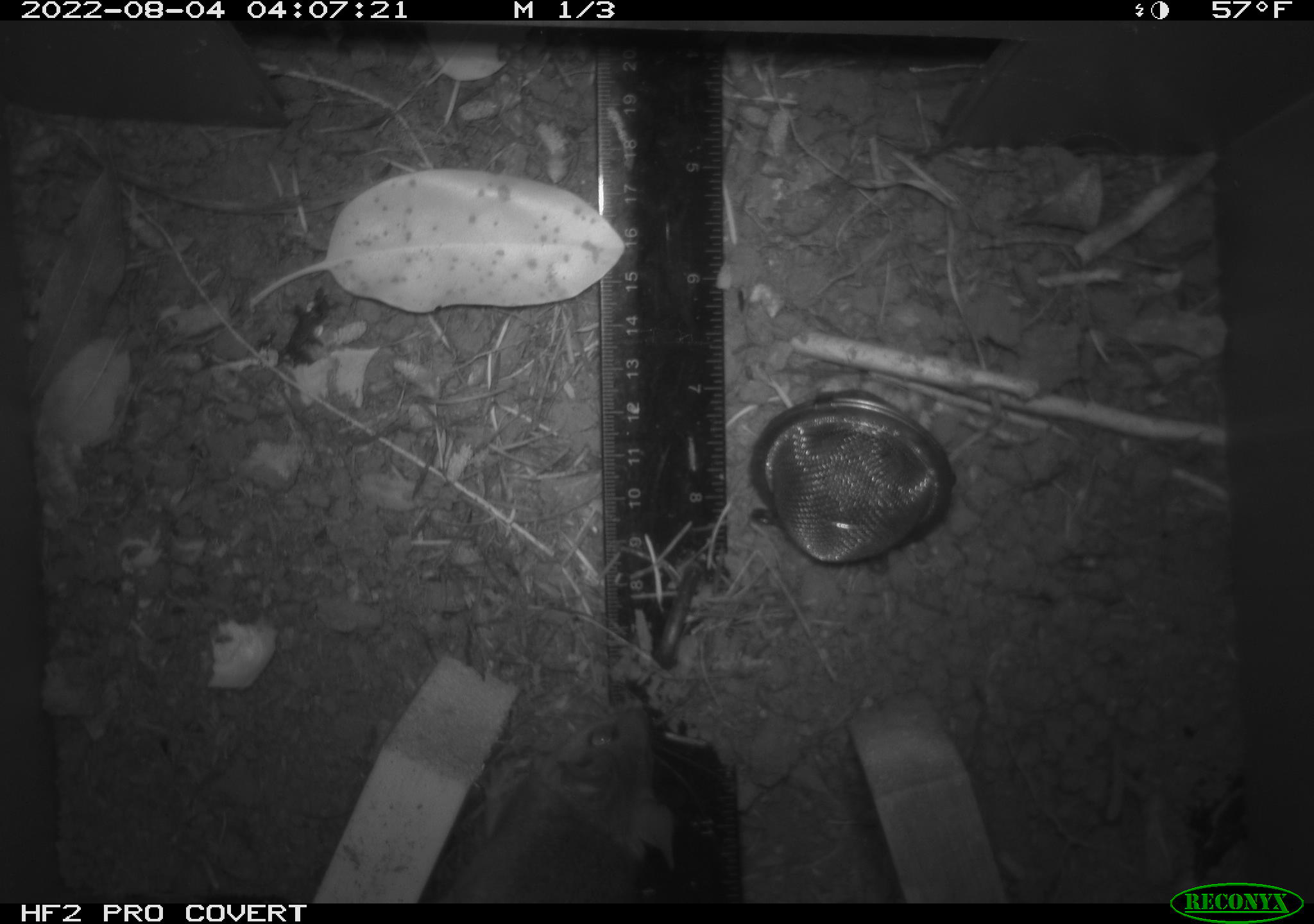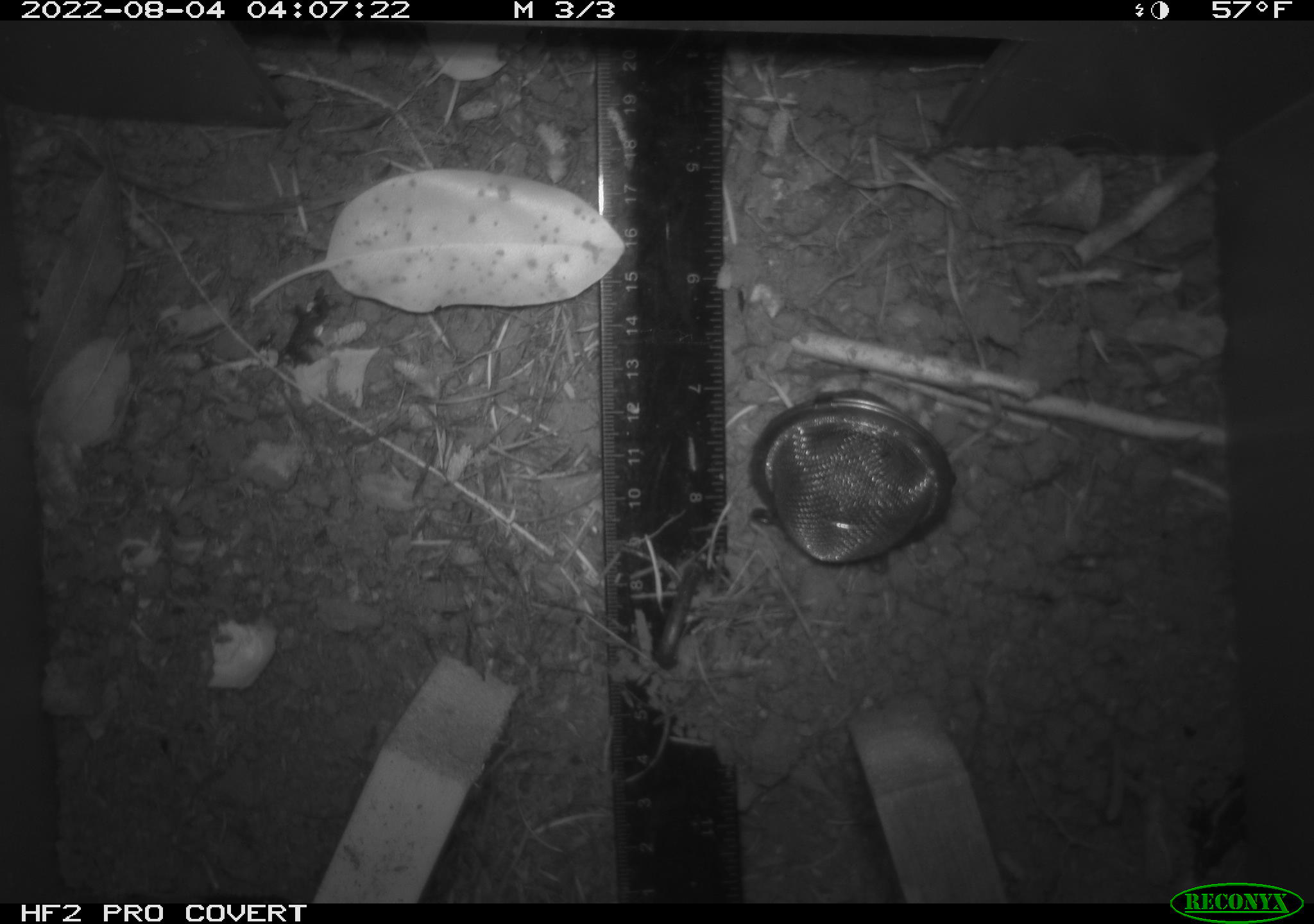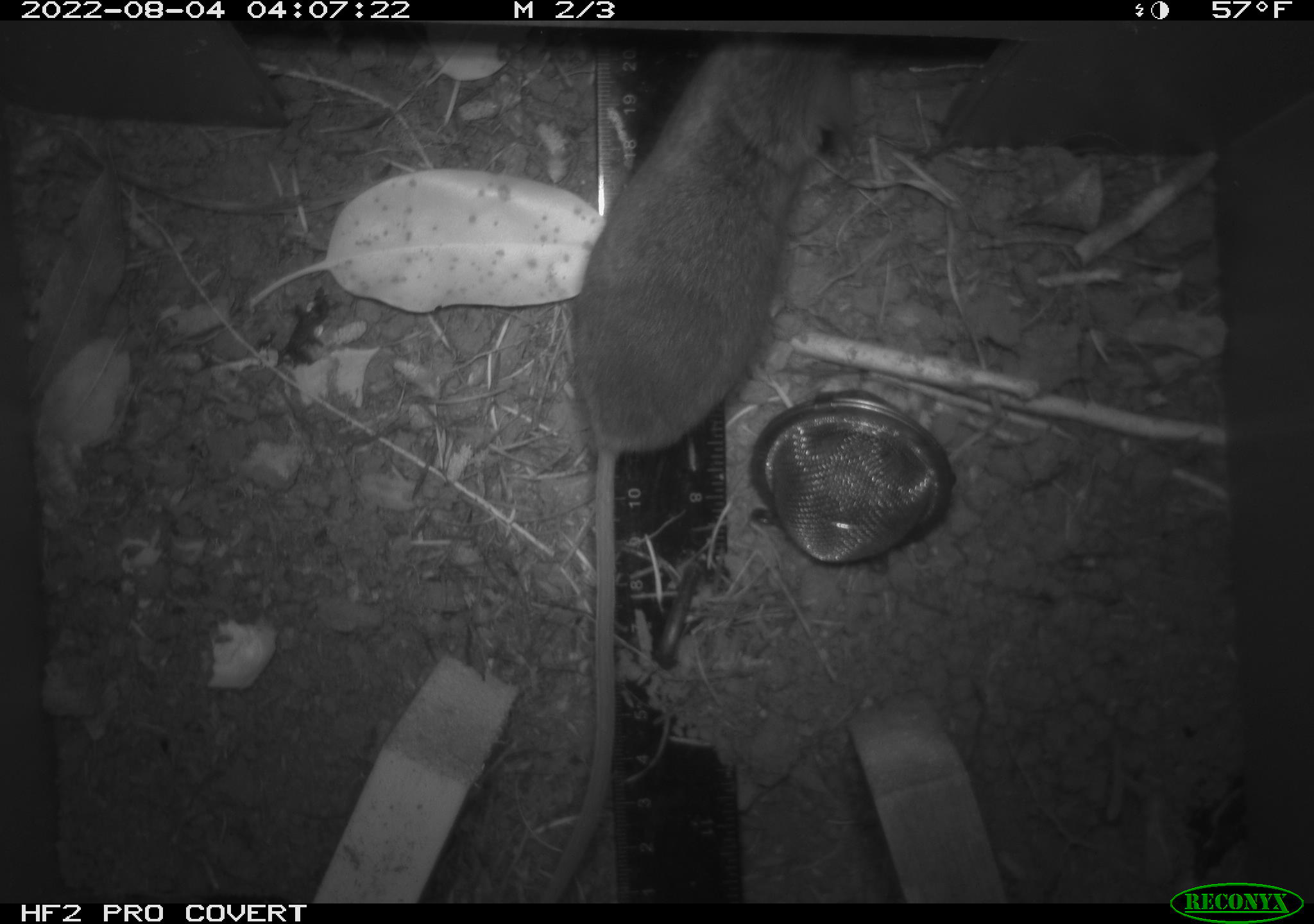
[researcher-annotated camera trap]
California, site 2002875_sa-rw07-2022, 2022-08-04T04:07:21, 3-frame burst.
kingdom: Animalia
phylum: Chordata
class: Mammalia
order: Rodentia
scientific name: Rodentia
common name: mouse species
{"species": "mouse species (Rodentia)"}